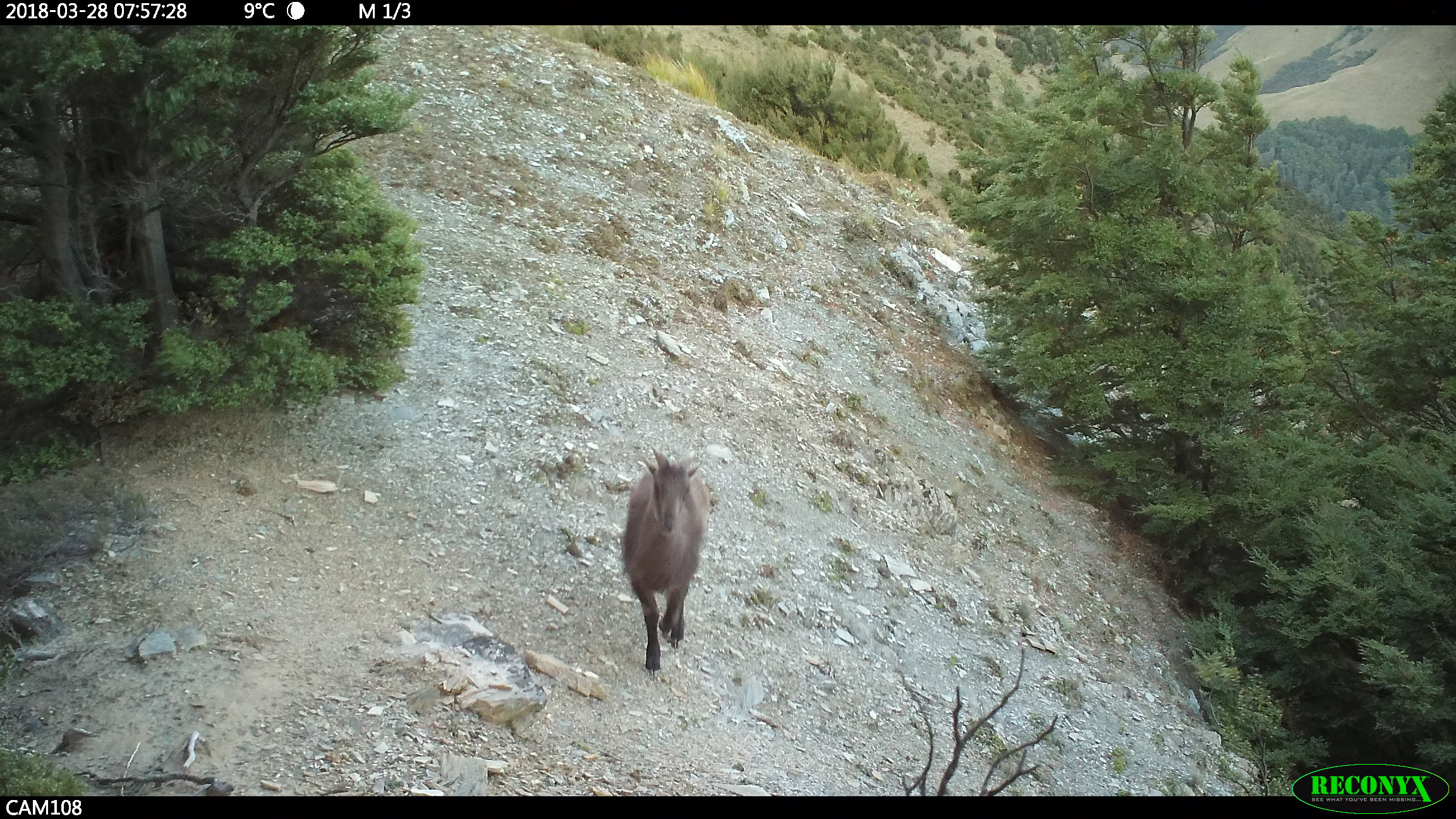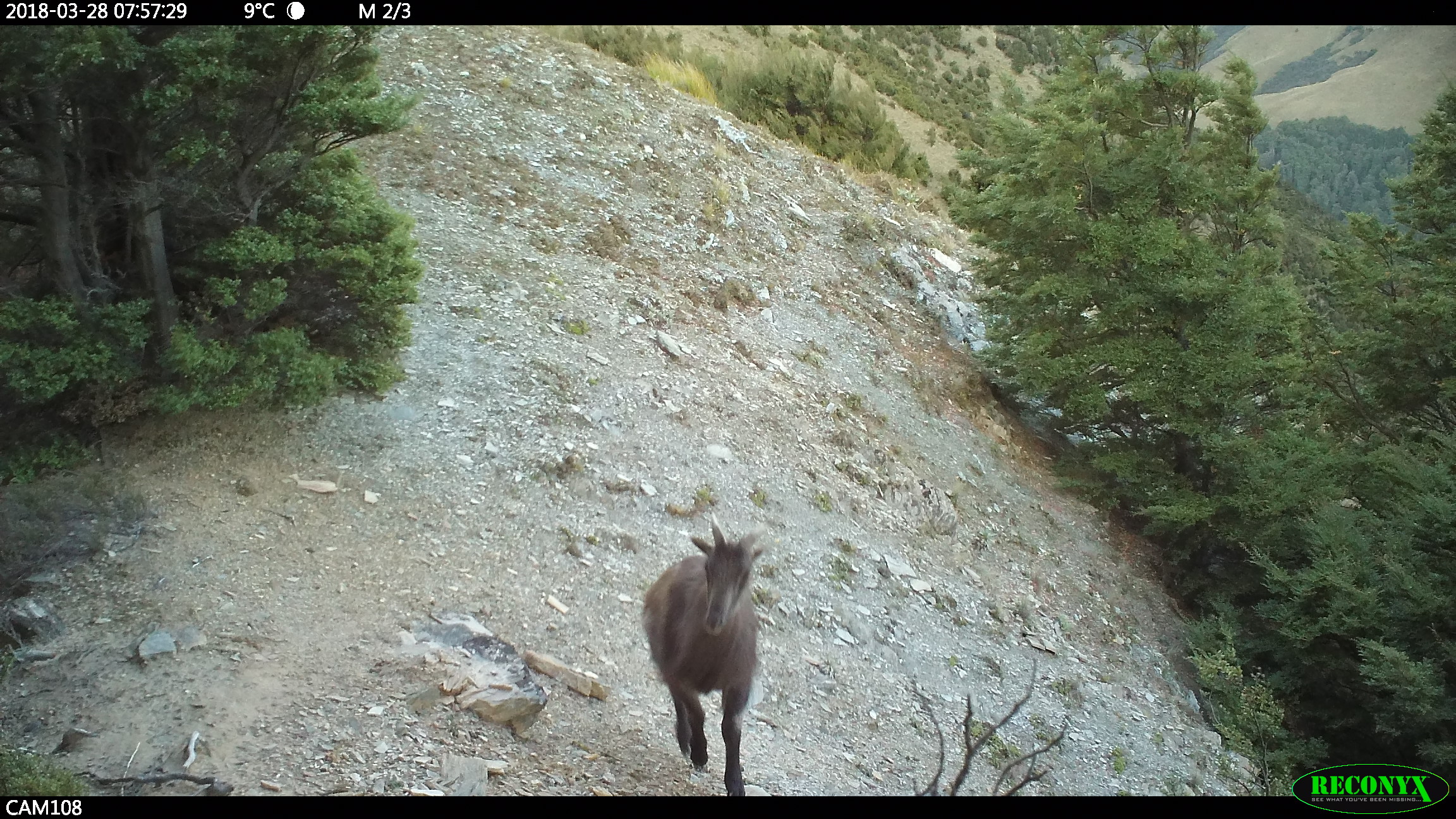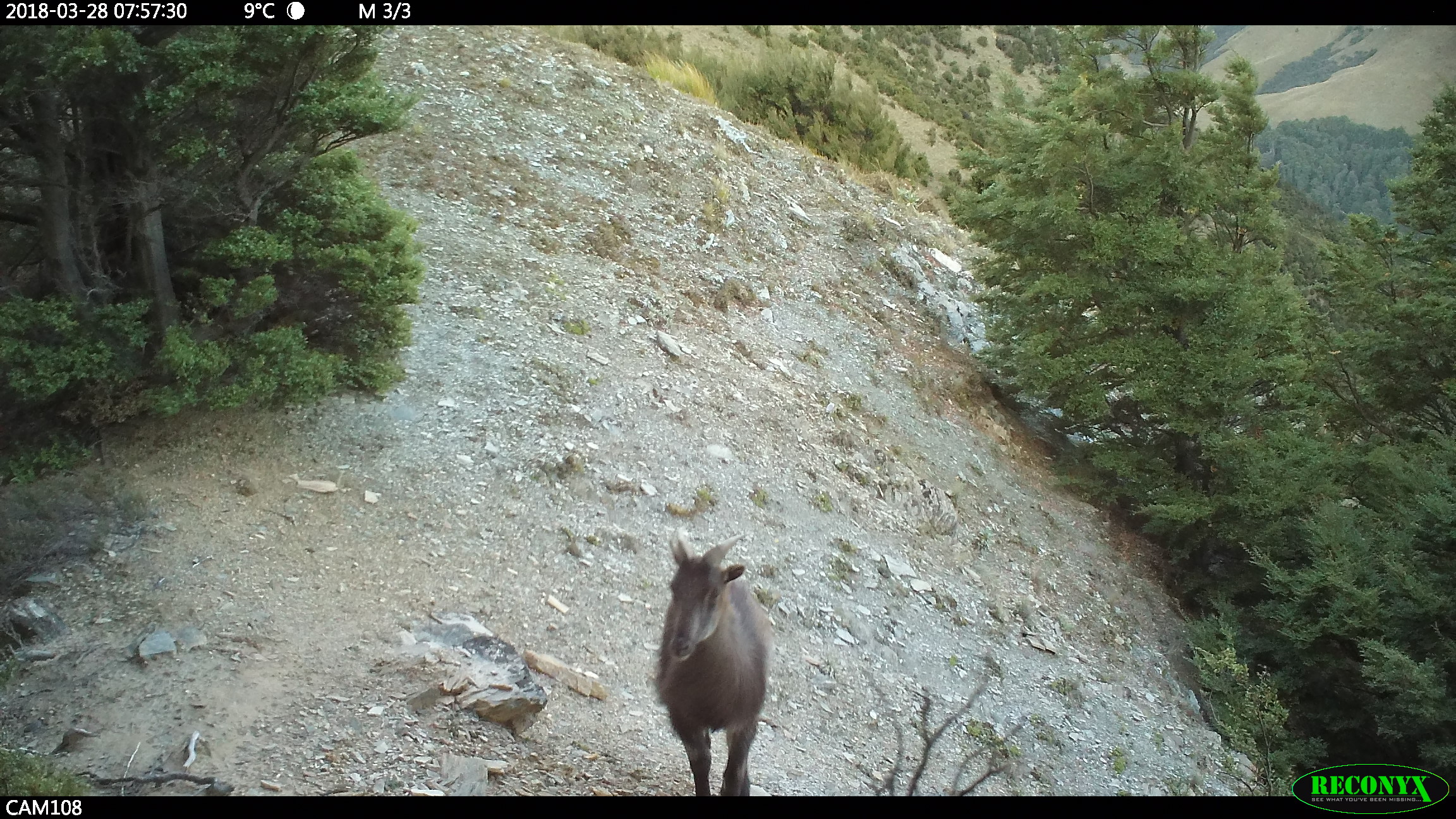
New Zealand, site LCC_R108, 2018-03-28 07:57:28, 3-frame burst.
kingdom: Animalia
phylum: Chordata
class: Mammalia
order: Artiodactyla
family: Bovidae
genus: Nilgiritragus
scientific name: Nilgiritragus hylocrius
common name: tahr